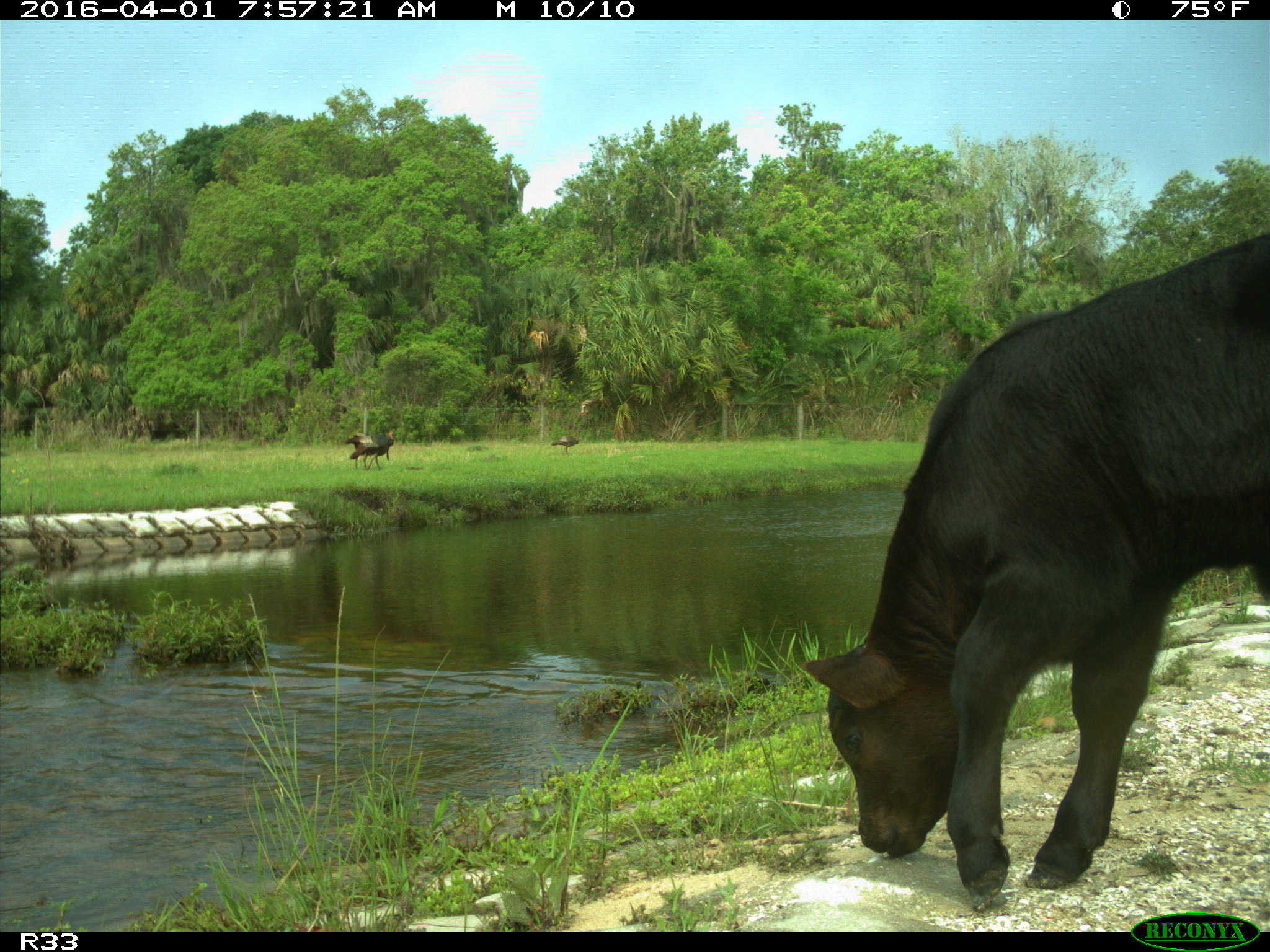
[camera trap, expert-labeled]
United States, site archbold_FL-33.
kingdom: Animalia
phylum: Chordata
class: Mammalia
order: Artiodactyla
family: Bovidae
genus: Bos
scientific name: Bos taurus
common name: domestic cow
Bos taurus (domestic cow).